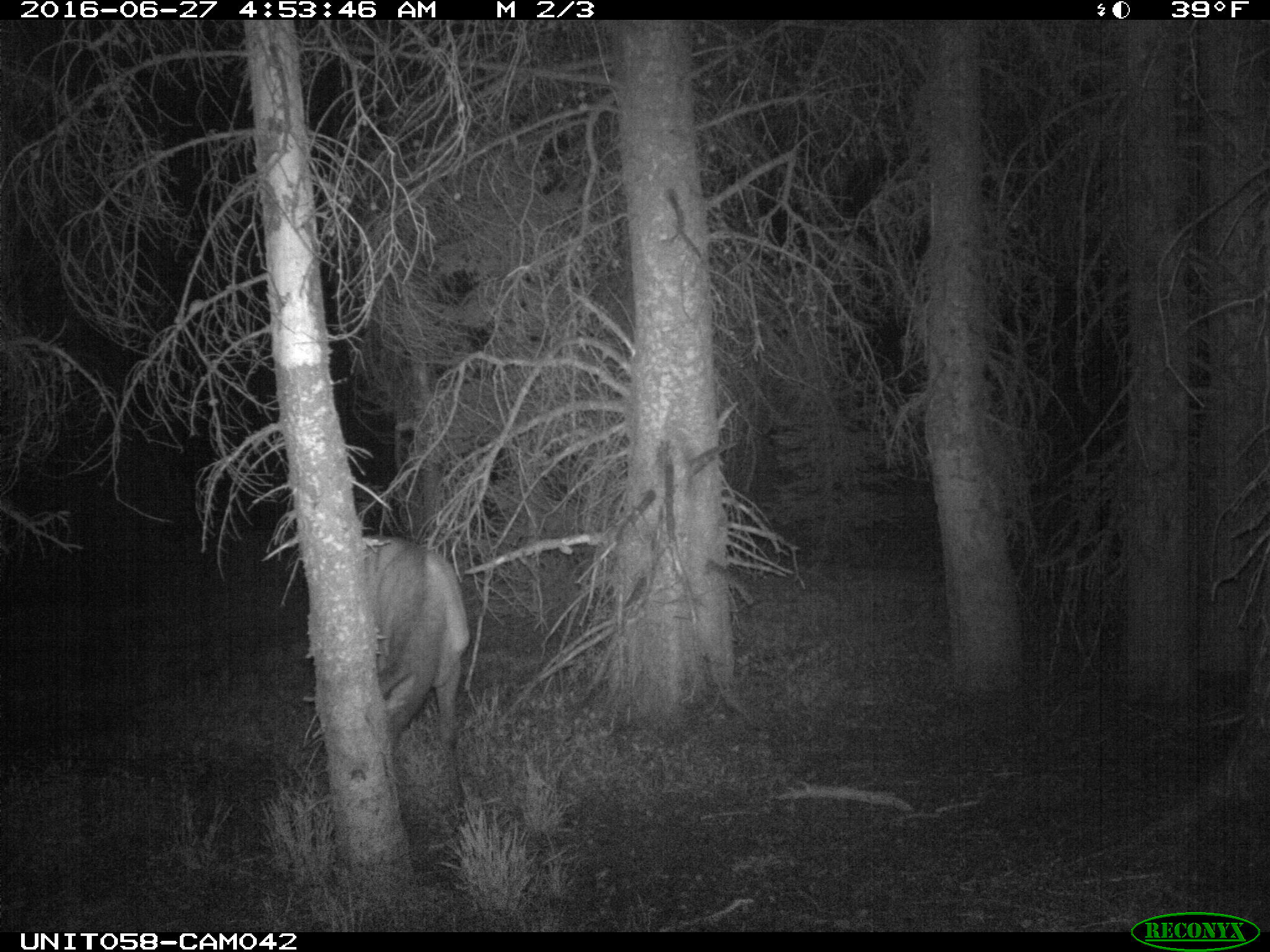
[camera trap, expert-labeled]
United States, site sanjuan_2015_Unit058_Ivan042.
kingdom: Animalia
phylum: Chordata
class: Mammalia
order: Artiodactyla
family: Cervidae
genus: Cervus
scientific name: Cervus elaphus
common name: red deer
Cervus elaphus (red deer).